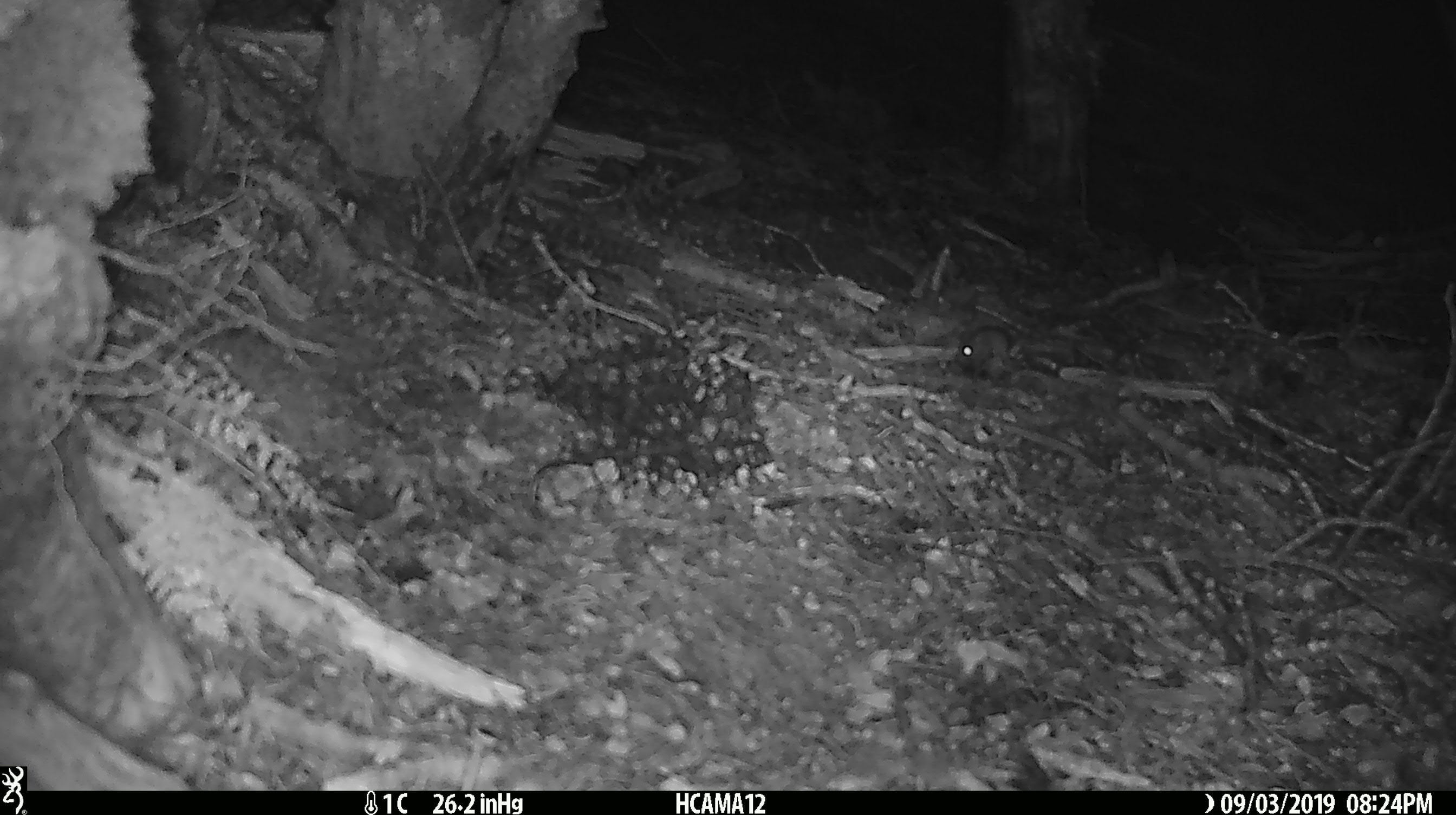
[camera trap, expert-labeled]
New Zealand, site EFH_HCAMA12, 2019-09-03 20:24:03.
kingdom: Animalia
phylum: Chordata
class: Mammalia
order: Rodentia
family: Muridae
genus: Mus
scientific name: Mus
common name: mouse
Mouse (Mus).